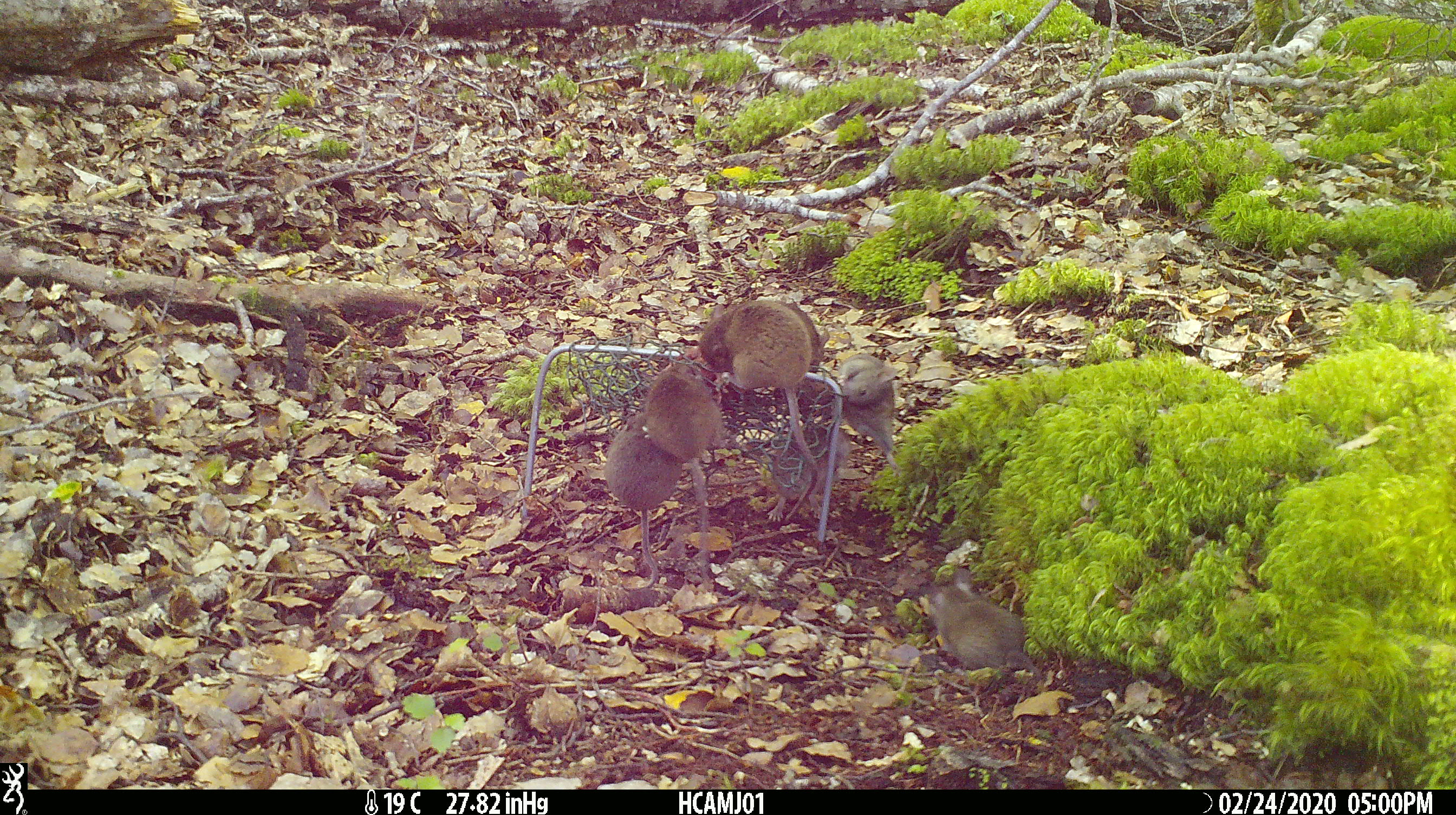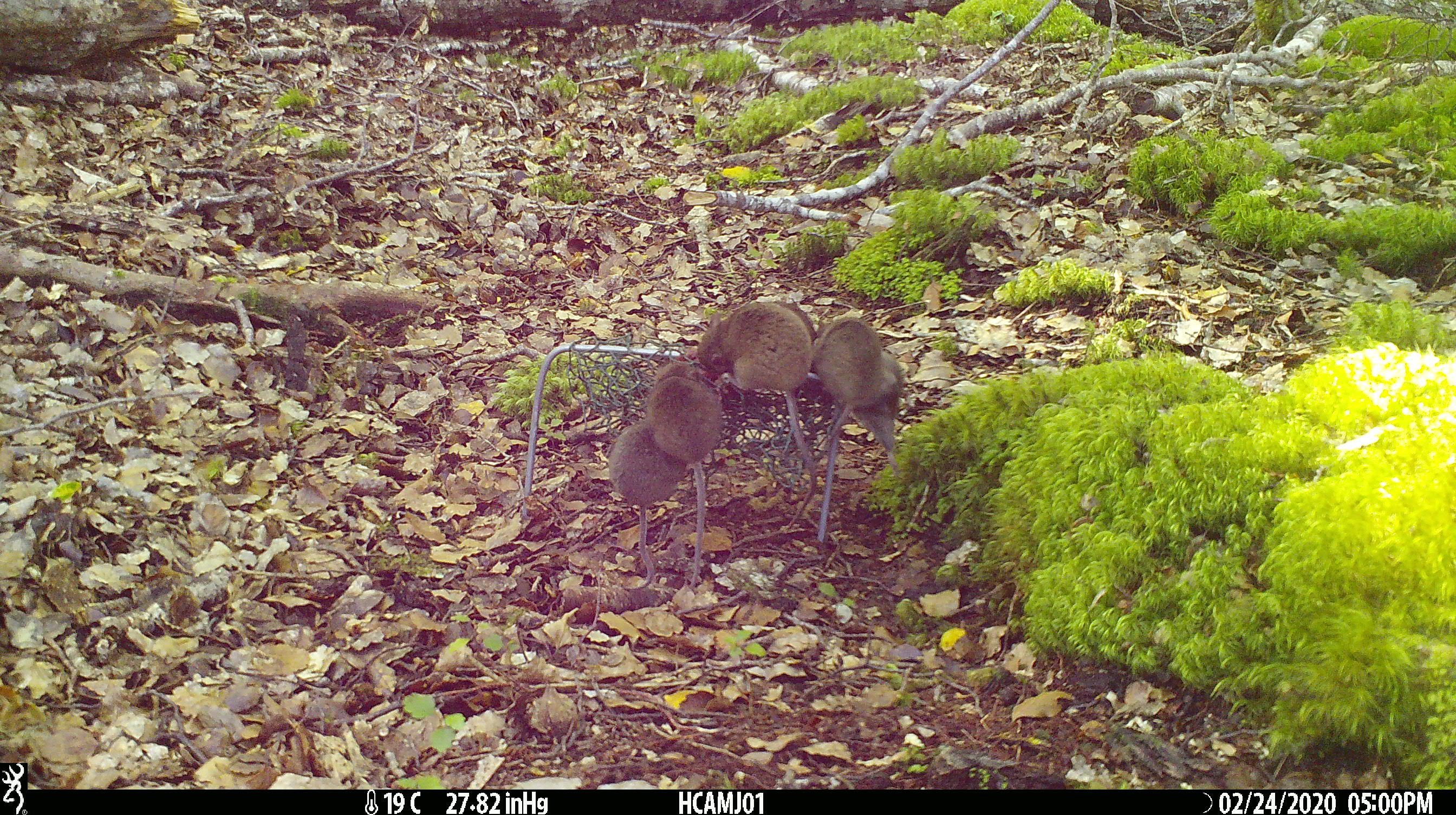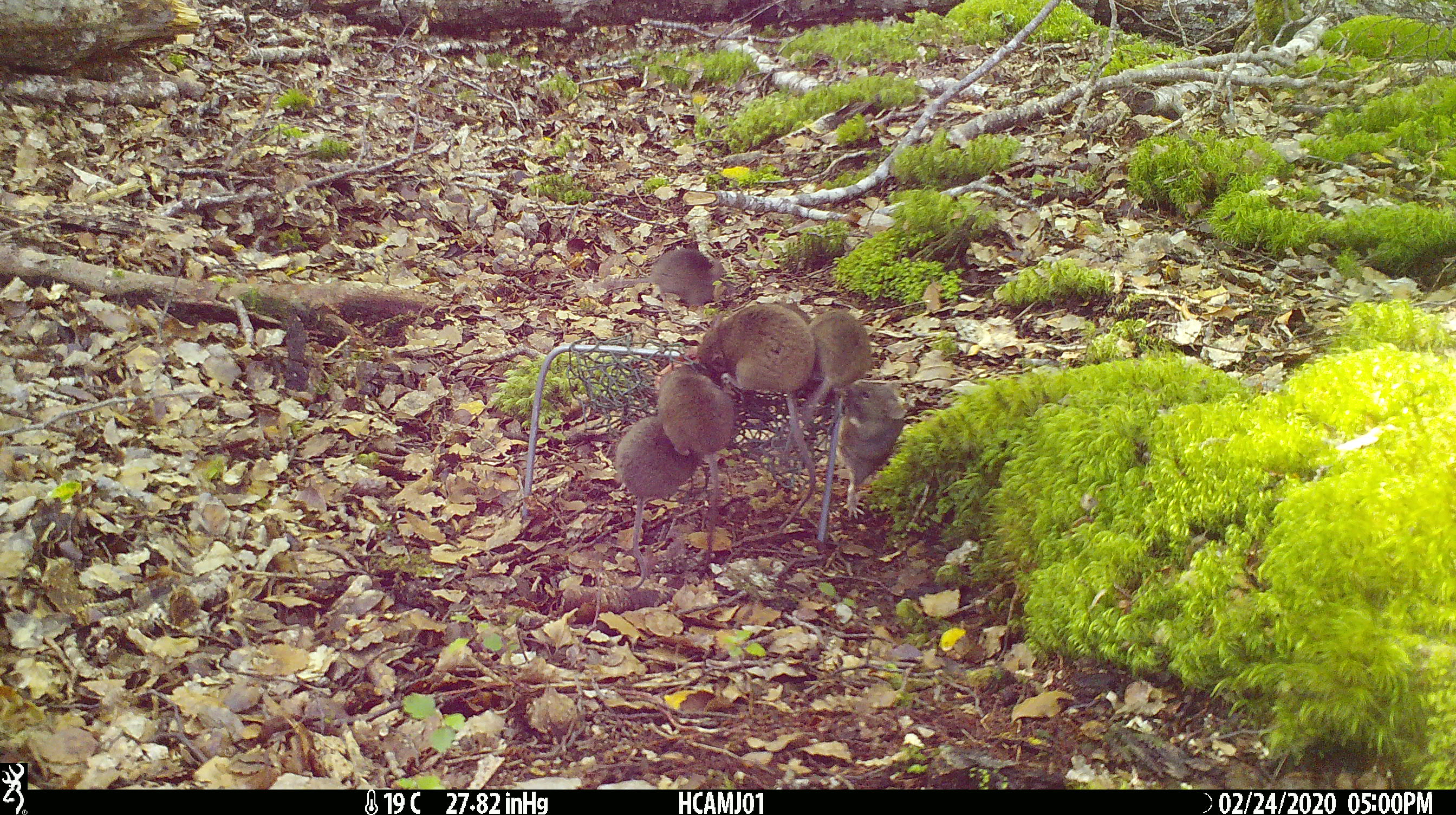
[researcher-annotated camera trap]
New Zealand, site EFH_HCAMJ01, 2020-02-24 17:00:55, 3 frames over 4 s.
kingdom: Animalia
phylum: Chordata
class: Mammalia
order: Rodentia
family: Muridae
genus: Mus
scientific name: Mus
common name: mouse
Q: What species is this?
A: Mouse (Mus).